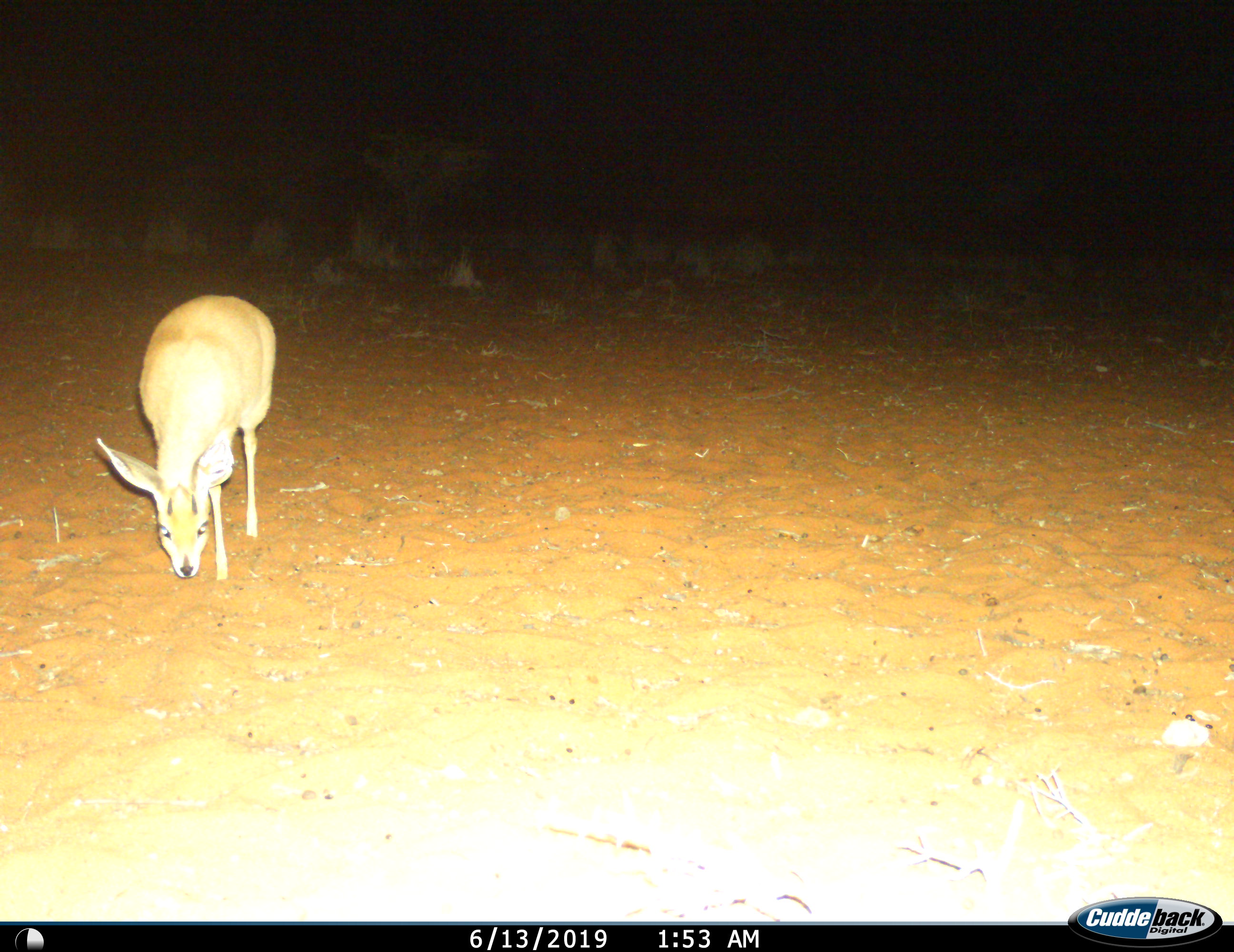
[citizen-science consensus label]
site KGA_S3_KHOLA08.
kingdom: Animalia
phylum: Chordata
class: Mammalia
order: Artiodactyla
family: Bovidae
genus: Raphicerus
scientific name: Raphicerus campestris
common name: steenbok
Steenbok (Raphicerus campestris), count 1. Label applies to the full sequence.